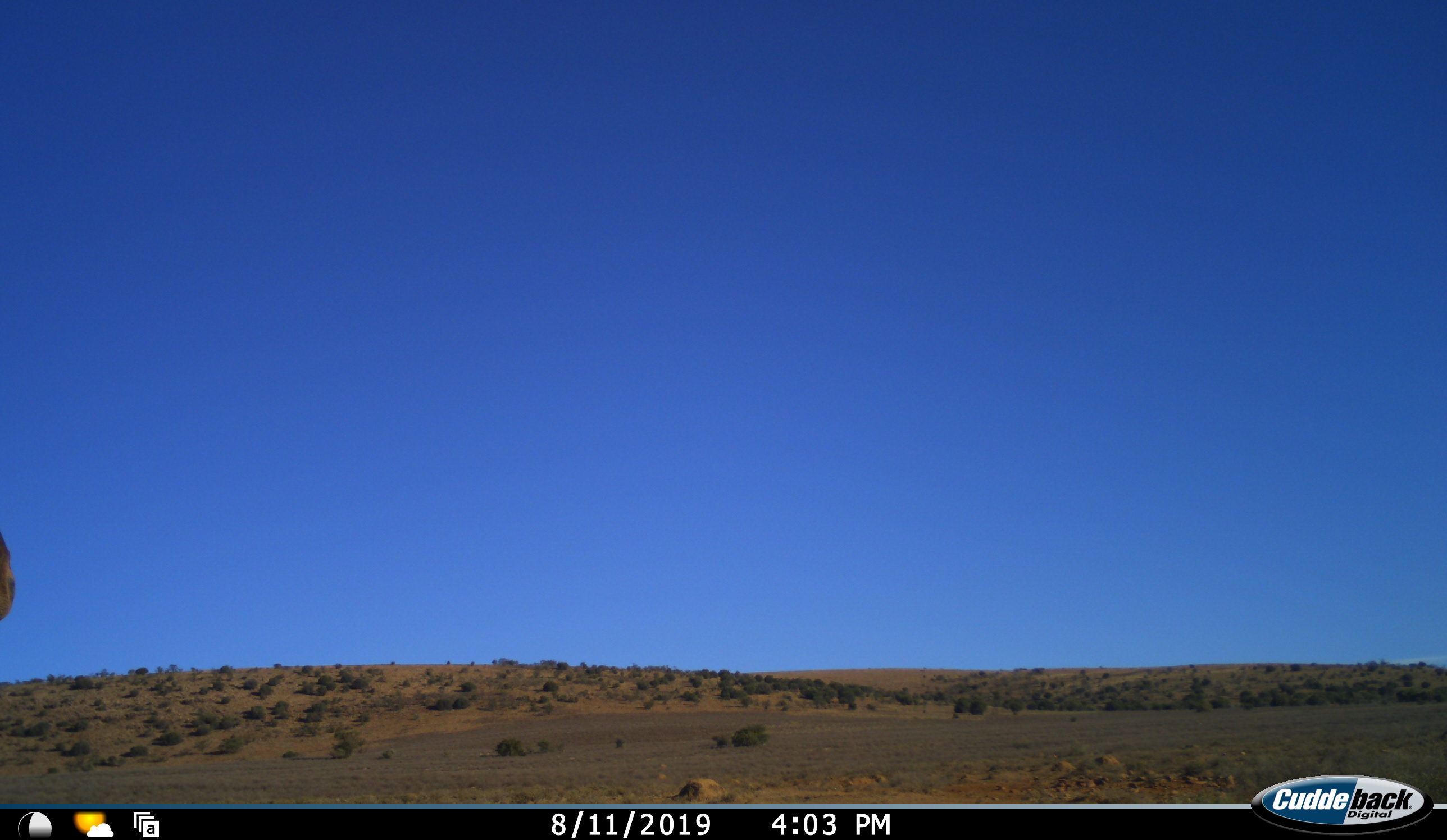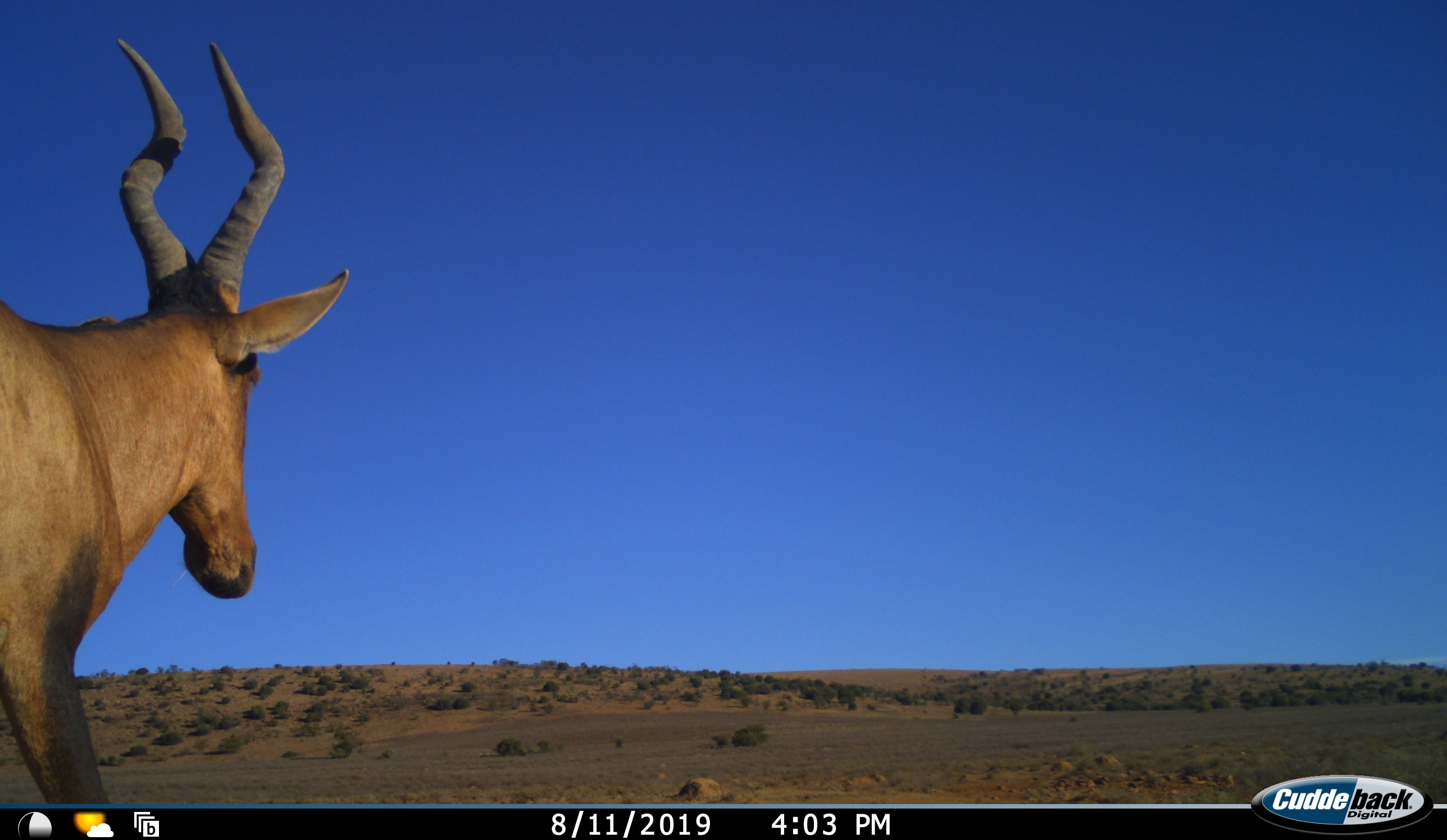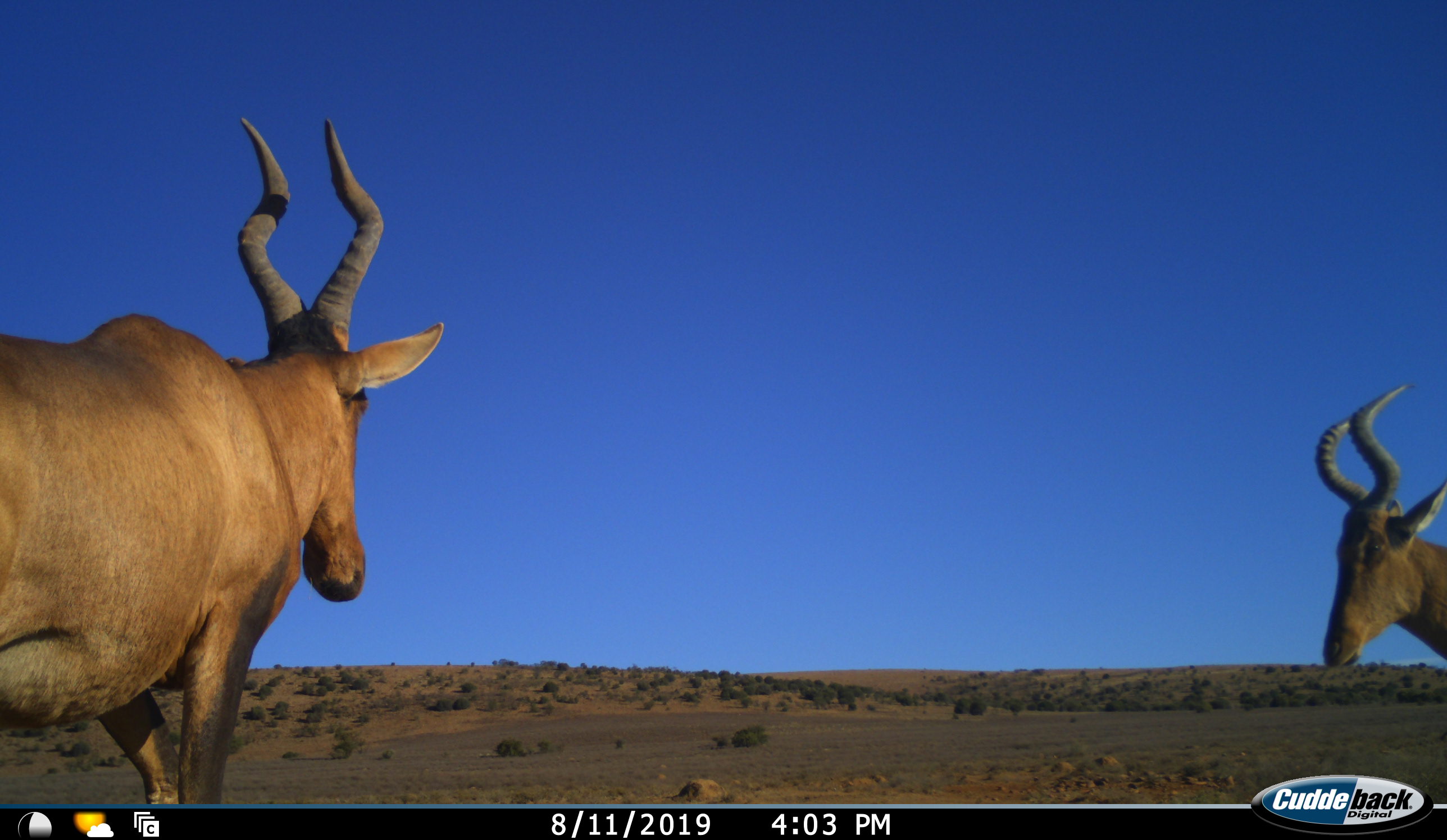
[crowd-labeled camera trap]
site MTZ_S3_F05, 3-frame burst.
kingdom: Animalia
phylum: Chordata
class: Mammalia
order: Artiodactyla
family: Bovidae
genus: Alcelaphus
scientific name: Alcelaphus buselaphus caama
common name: red hartebeest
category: hartebeestred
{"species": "hartebeestred (red hartebeest) (Alcelaphus buselaphus caama)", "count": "2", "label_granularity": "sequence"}